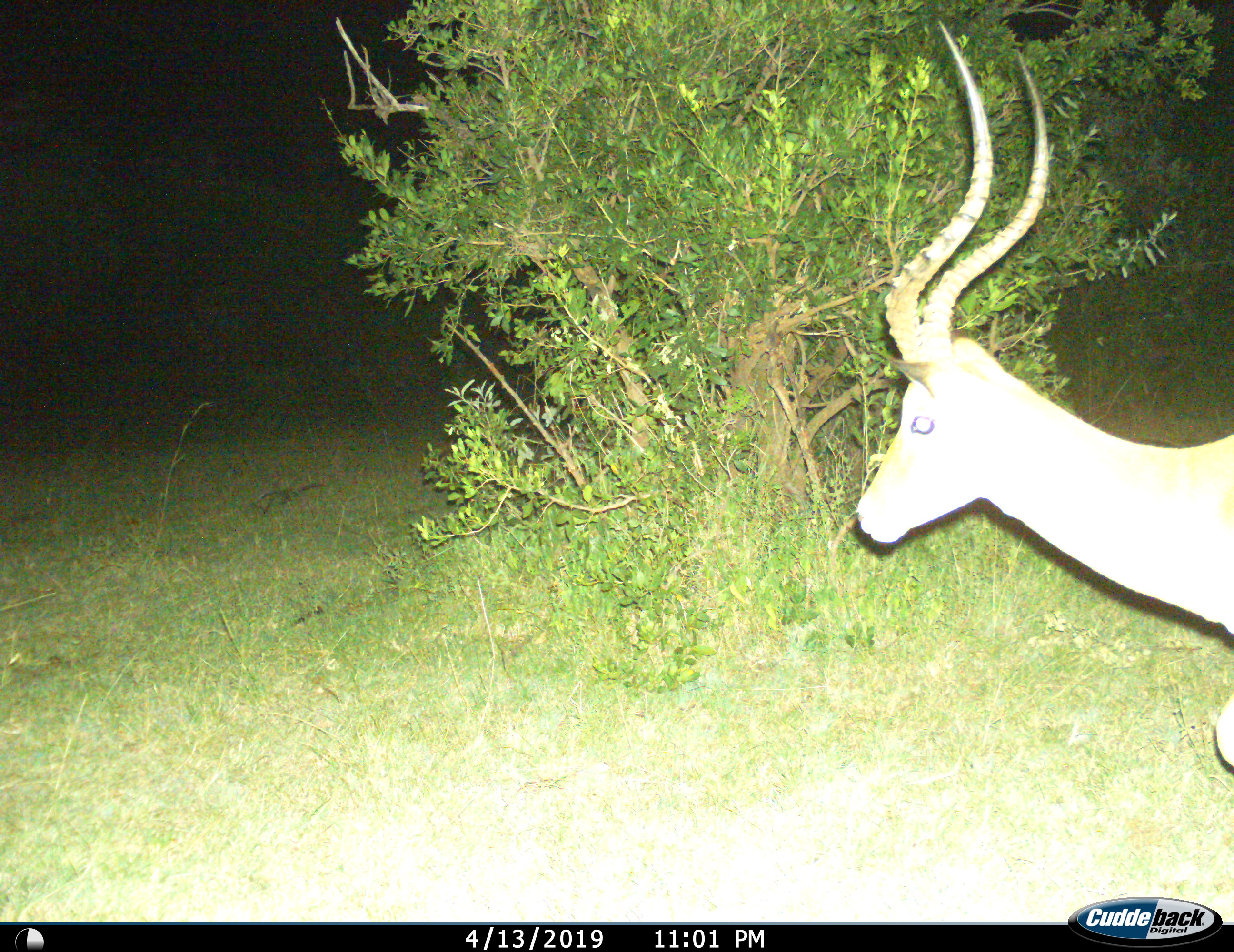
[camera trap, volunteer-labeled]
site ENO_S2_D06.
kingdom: Animalia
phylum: Chordata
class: Mammalia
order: Artiodactyla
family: Bovidae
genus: Aepyceros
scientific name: Aepyceros melampus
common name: impala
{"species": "impala (Aepyceros melampus)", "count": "1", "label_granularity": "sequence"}